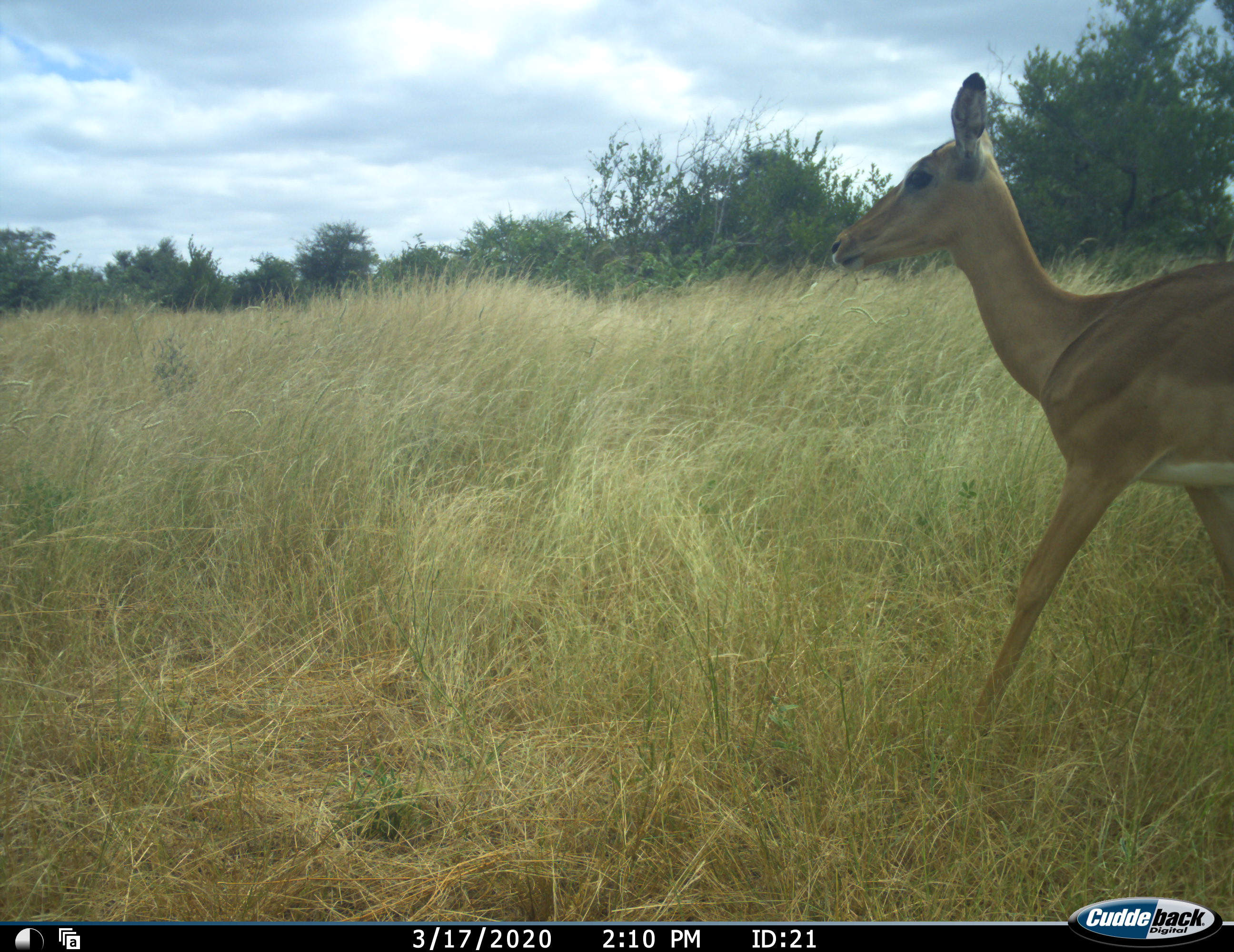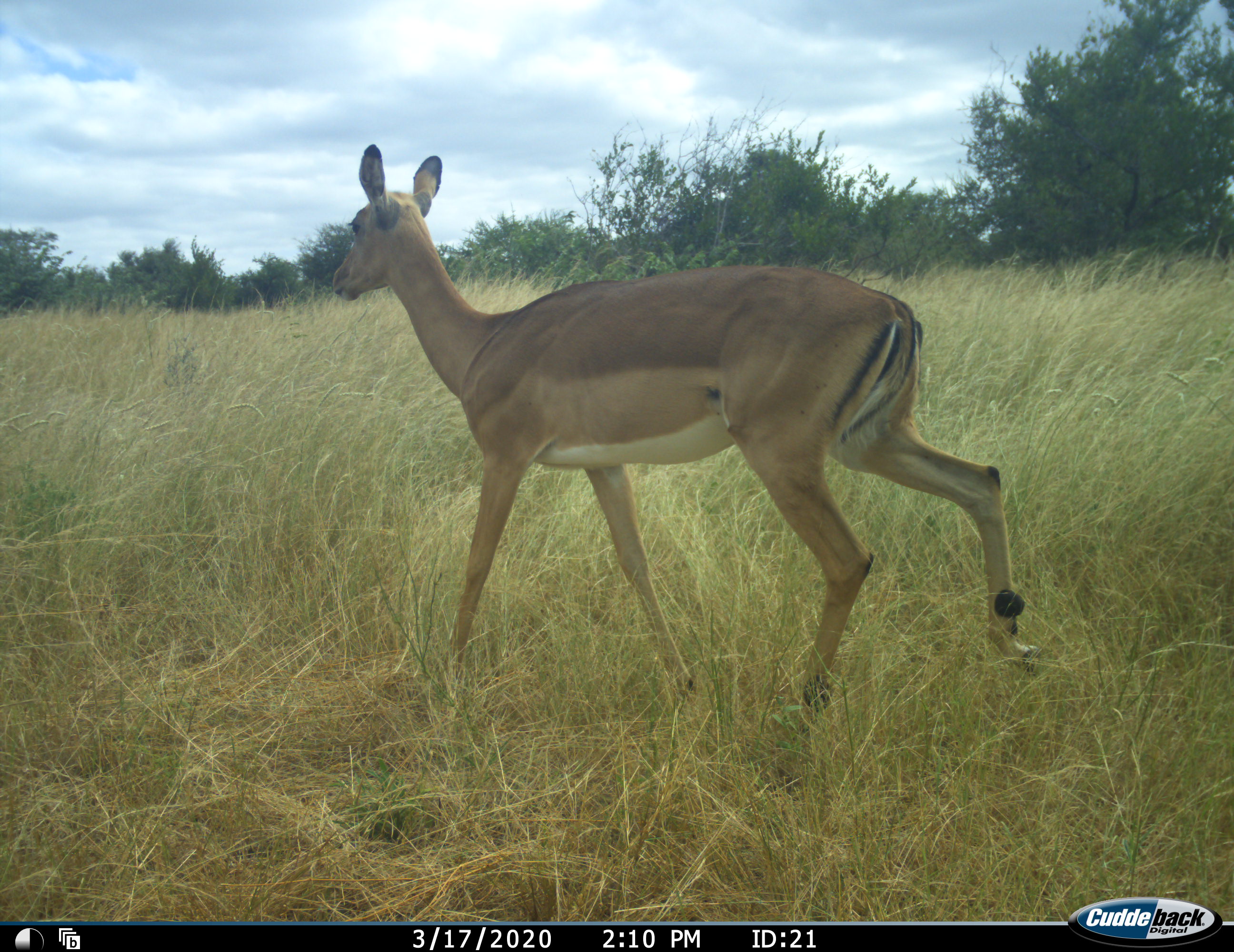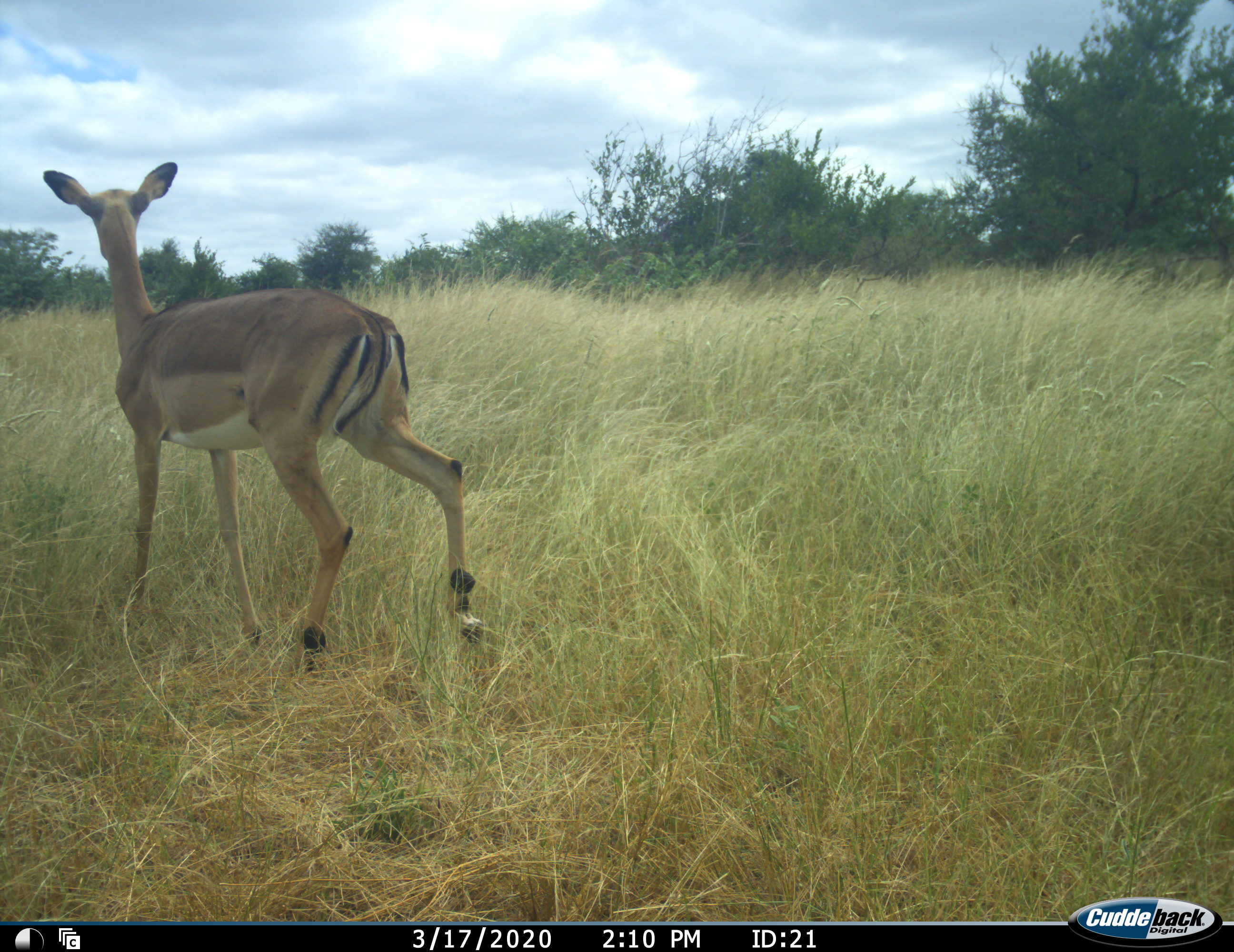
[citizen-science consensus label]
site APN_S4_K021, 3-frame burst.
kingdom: Animalia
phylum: Chordata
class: Mammalia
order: Artiodactyla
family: Bovidae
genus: Aepyceros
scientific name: Aepyceros melampus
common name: impala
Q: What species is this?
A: Impala (Aepyceros melampus).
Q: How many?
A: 1.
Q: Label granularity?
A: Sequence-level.